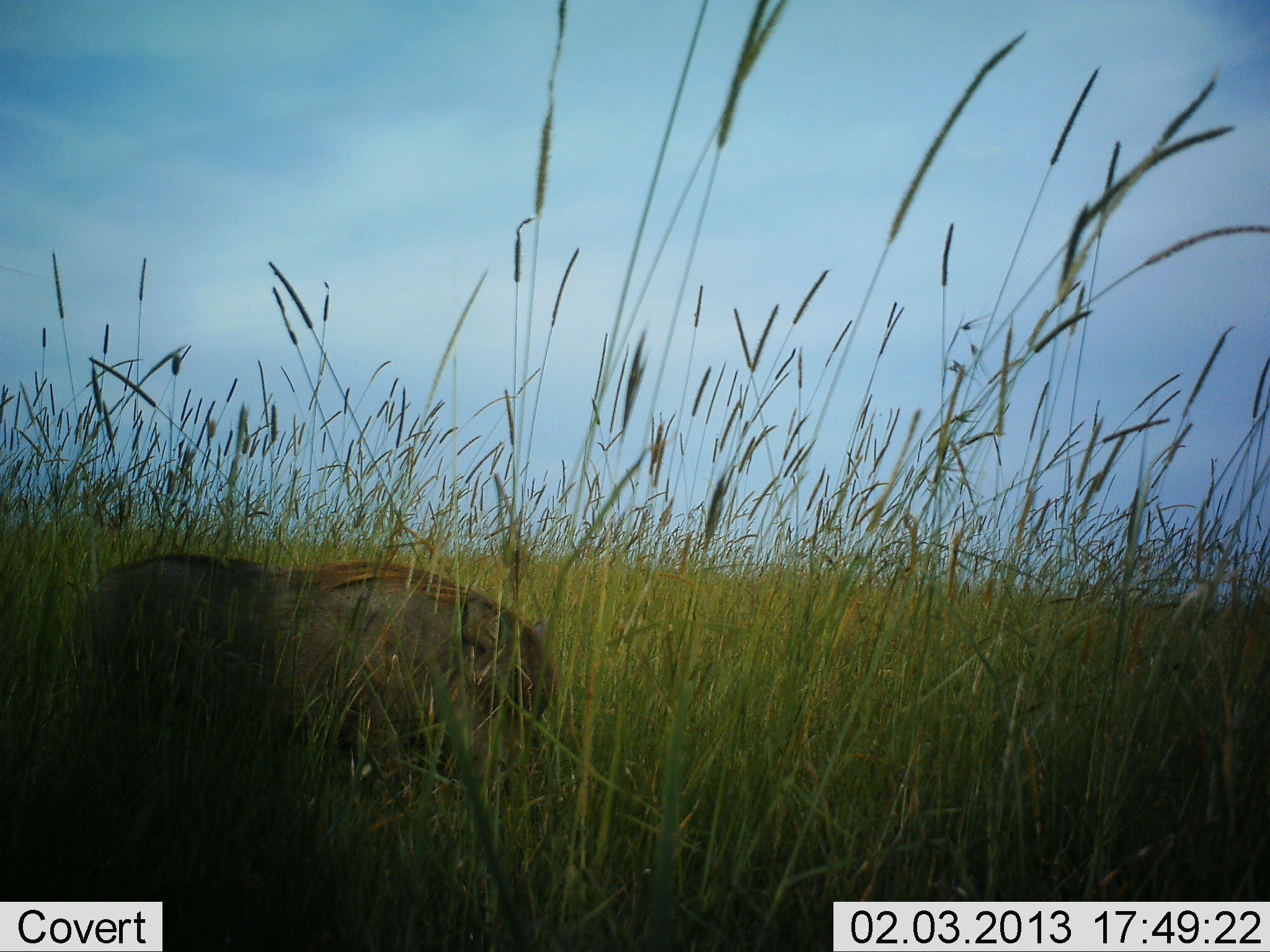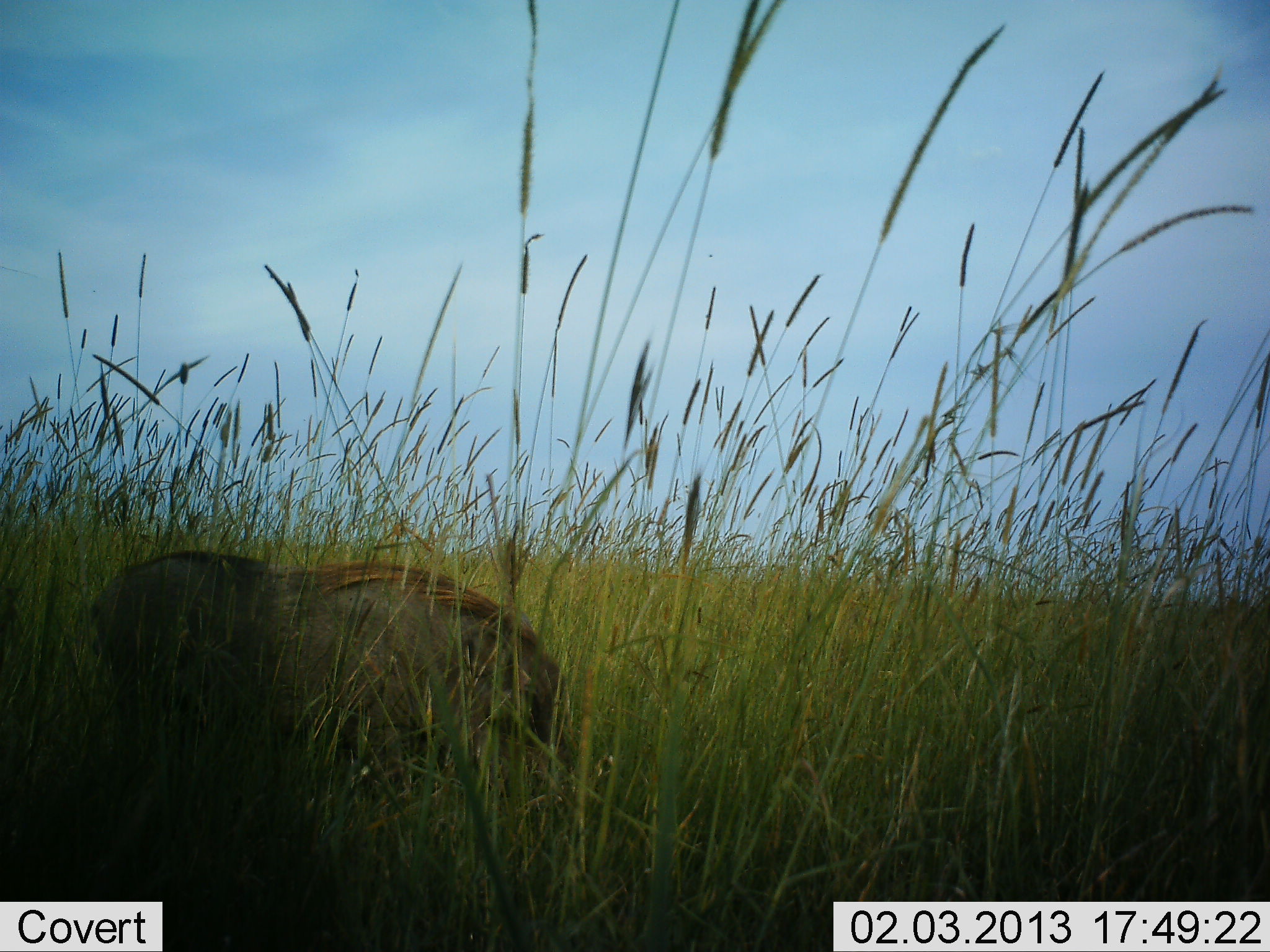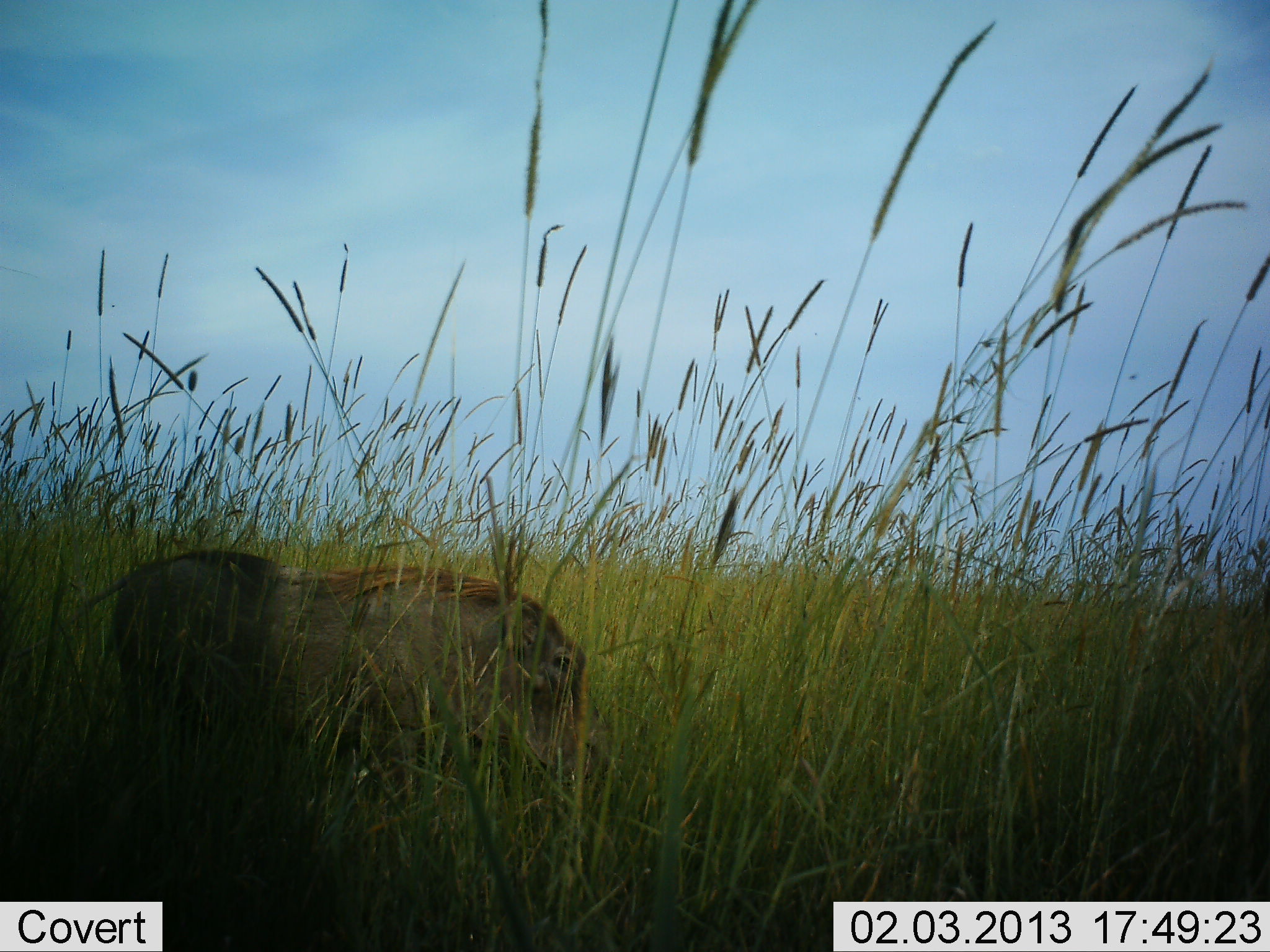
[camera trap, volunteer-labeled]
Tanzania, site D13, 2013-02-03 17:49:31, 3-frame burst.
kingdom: Animalia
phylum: Chordata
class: Mammalia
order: Artiodactyla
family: Suidae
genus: Phacochoerus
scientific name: Phacochoerus africanus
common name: warthog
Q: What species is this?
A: Warthog (Phacochoerus africanus).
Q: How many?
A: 1.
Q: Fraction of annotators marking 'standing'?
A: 30%.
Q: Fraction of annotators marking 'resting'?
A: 0%.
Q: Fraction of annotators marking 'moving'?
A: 26%.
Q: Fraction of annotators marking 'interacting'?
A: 0%.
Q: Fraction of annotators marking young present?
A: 0%.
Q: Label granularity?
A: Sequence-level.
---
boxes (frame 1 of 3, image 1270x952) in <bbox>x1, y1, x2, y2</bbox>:
animal: <bbox>63, 551, 554, 839</bbox>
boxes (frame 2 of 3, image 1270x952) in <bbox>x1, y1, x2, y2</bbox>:
animal: <bbox>84, 548, 571, 888</bbox>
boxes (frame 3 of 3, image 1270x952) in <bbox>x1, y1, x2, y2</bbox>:
animal: <bbox>75, 546, 592, 889</bbox>